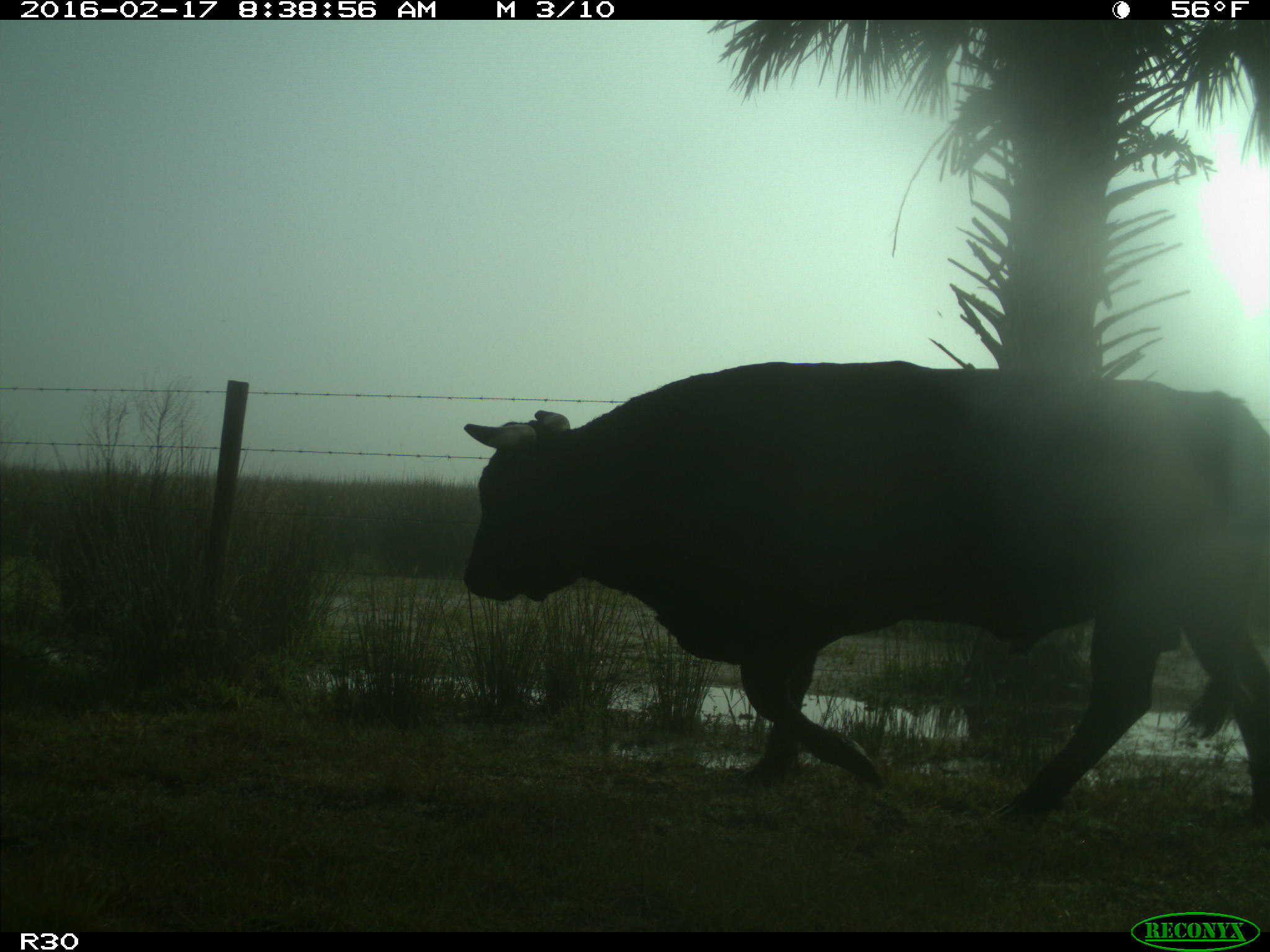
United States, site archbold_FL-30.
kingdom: Animalia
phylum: Chordata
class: Mammalia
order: Artiodactyla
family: Bovidae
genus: Bos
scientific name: Bos taurus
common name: domestic cow